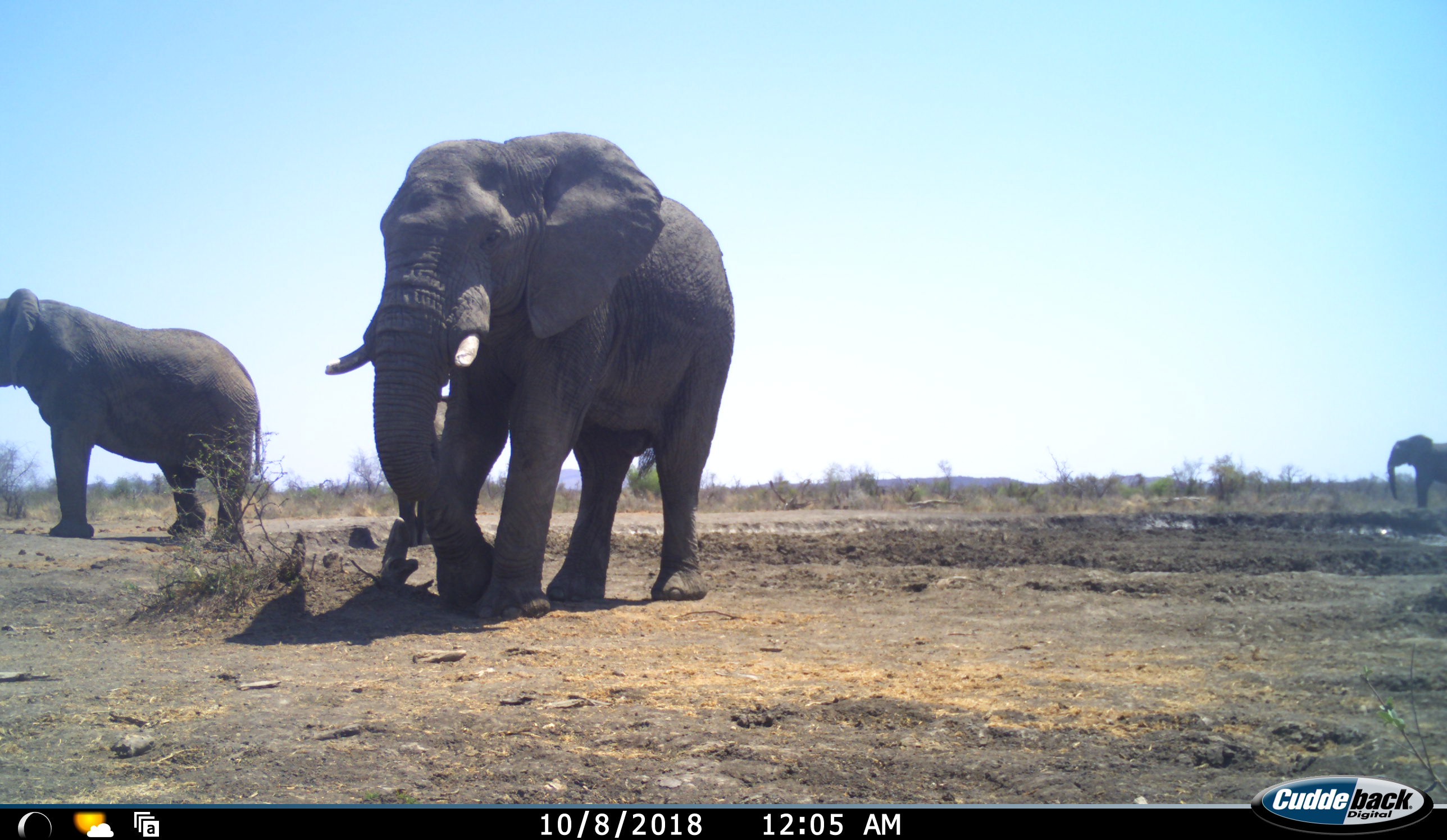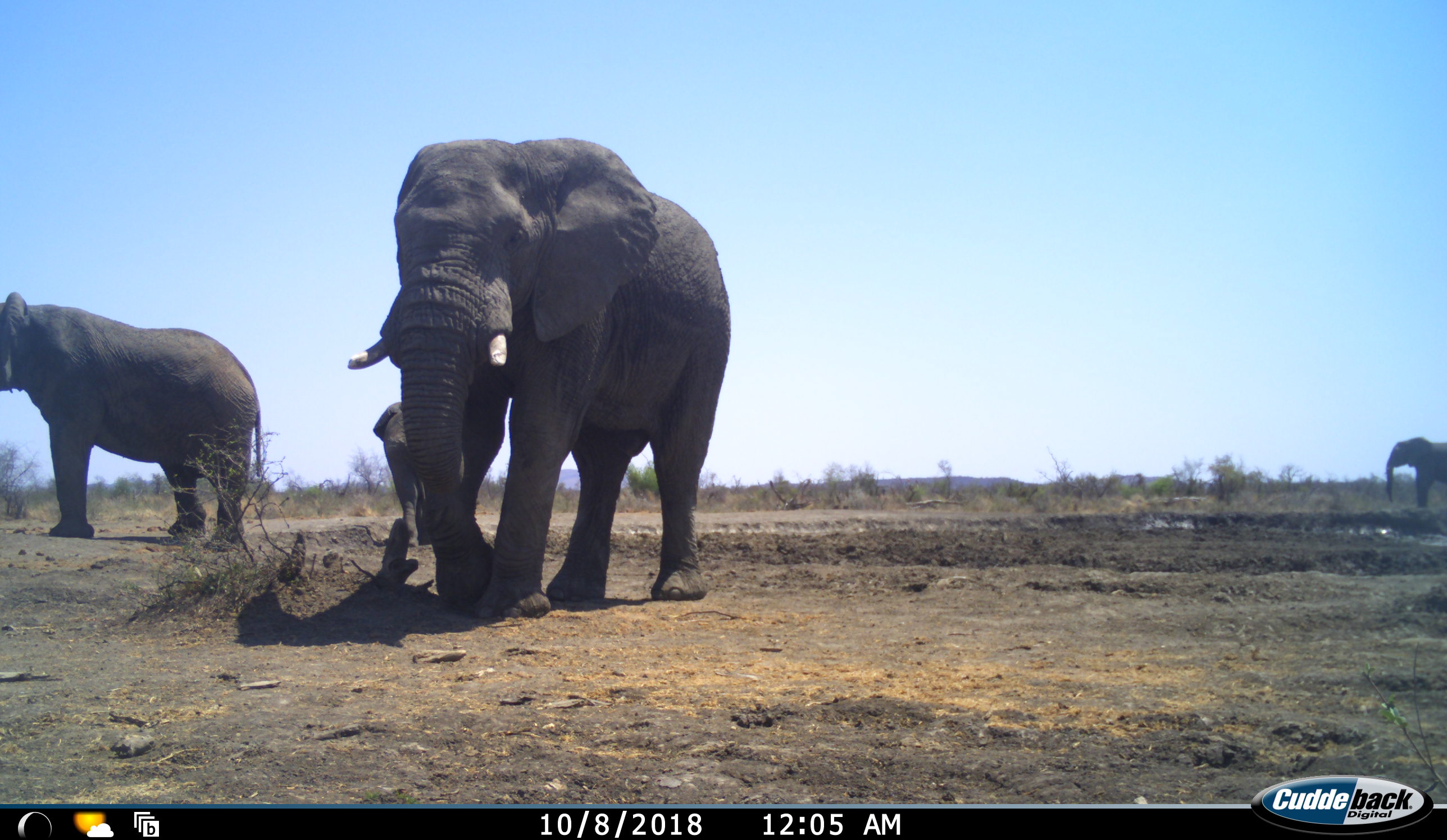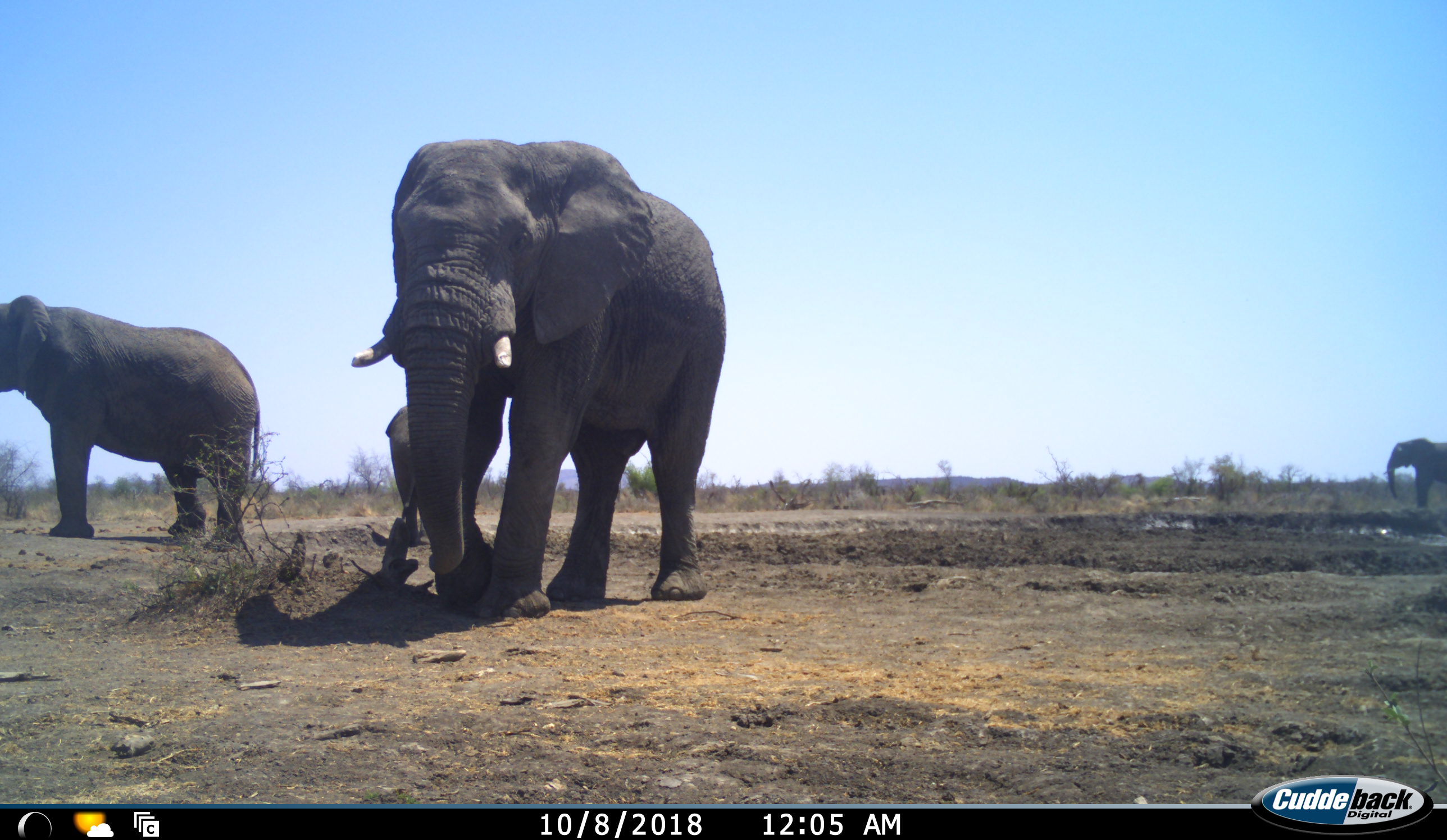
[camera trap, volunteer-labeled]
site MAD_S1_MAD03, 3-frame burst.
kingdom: Animalia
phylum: Chordata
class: Mammalia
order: Proboscidea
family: Elephantidae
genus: Loxodonta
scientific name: Loxodonta africana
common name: african bush elephant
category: elephant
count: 4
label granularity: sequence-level